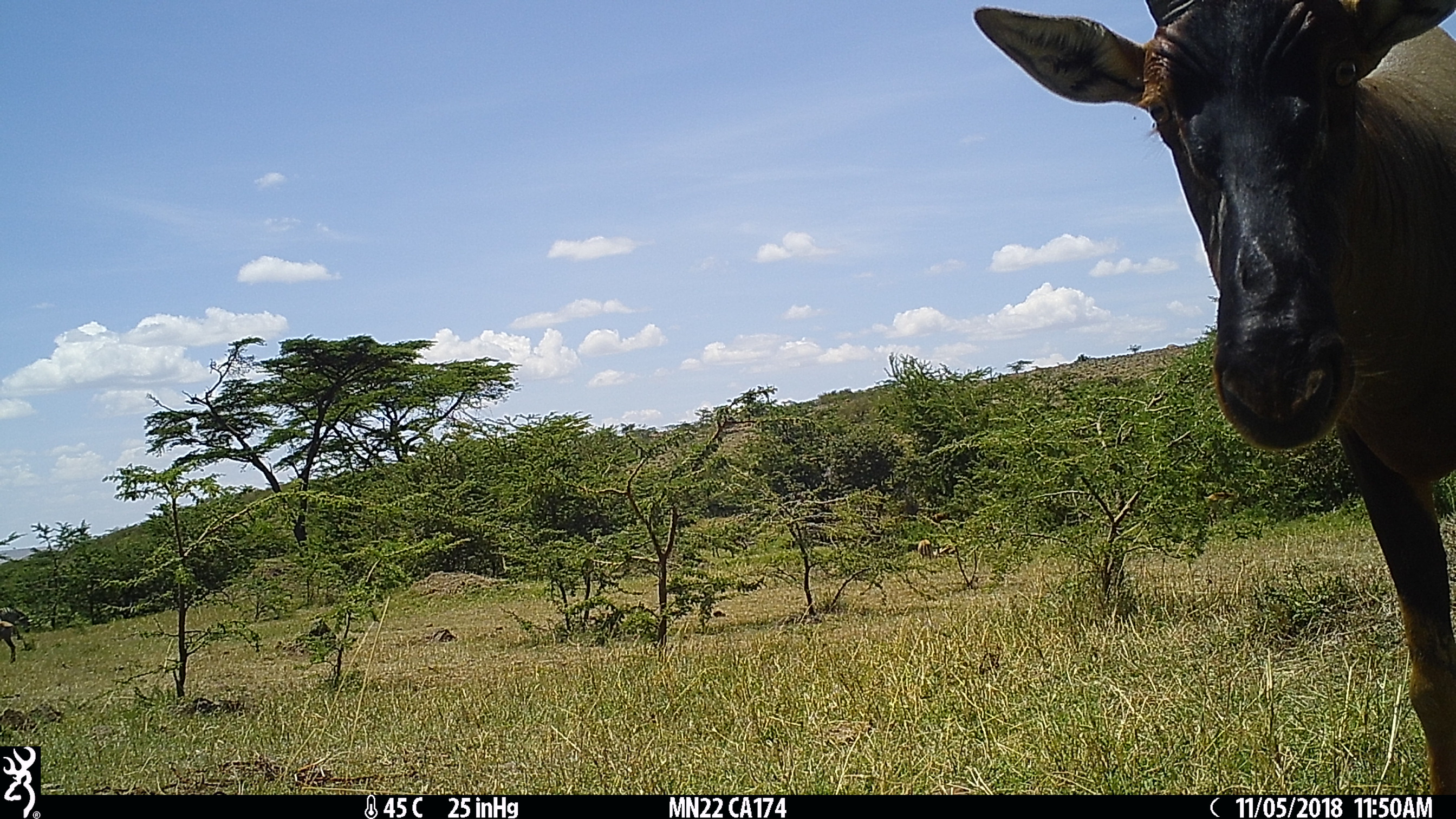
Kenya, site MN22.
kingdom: Animalia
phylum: Chordata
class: Mammalia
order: Artiodactyla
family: Bovidae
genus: Damaliscus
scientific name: Damaliscus lunatus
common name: topi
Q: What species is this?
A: Topi (Damaliscus lunatus).